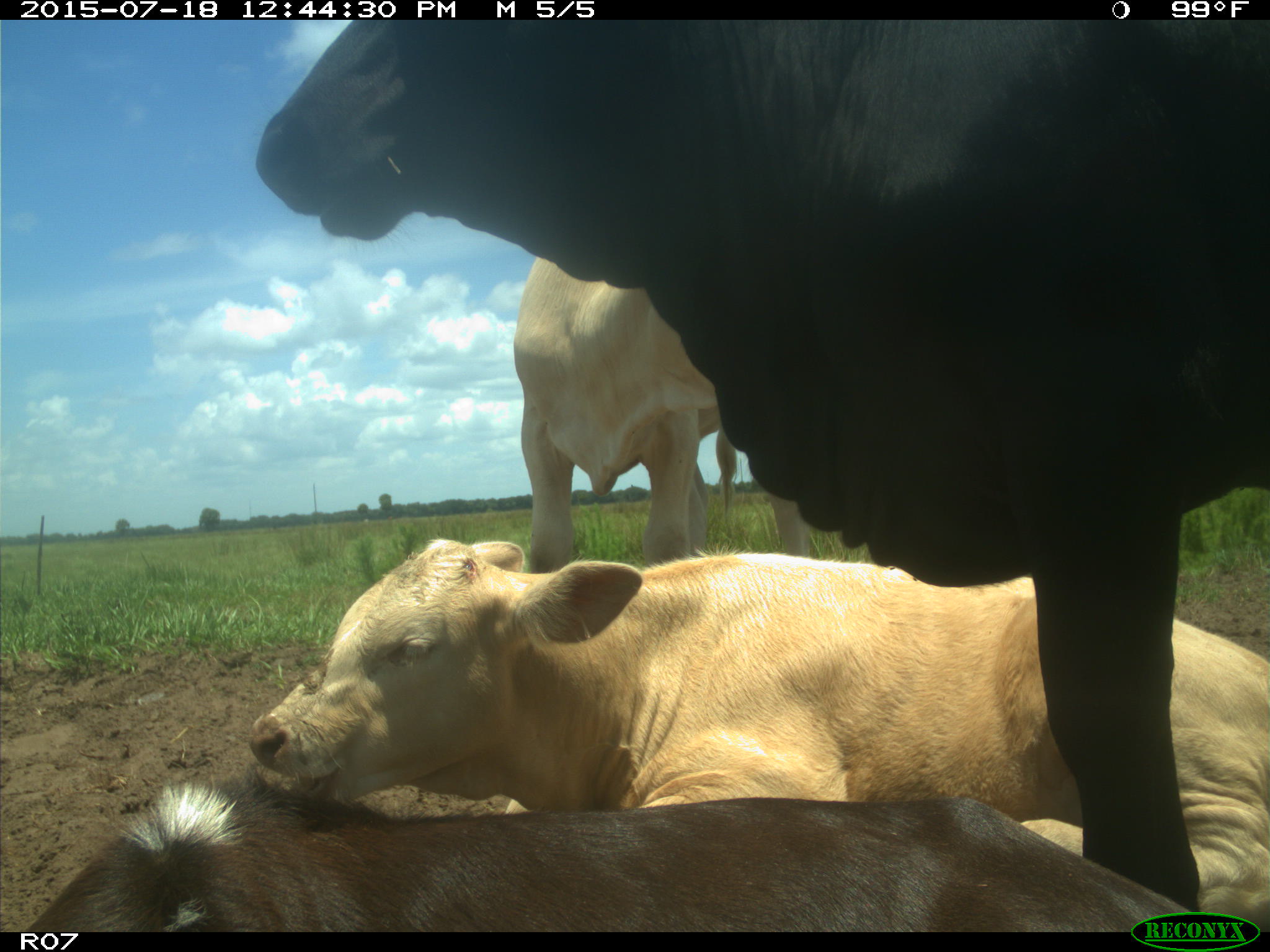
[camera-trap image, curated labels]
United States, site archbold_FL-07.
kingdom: Animalia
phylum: Chordata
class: Mammalia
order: Artiodactyla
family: Bovidae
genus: Bos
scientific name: Bos taurus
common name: domestic cow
Bos taurus (domestic cow).